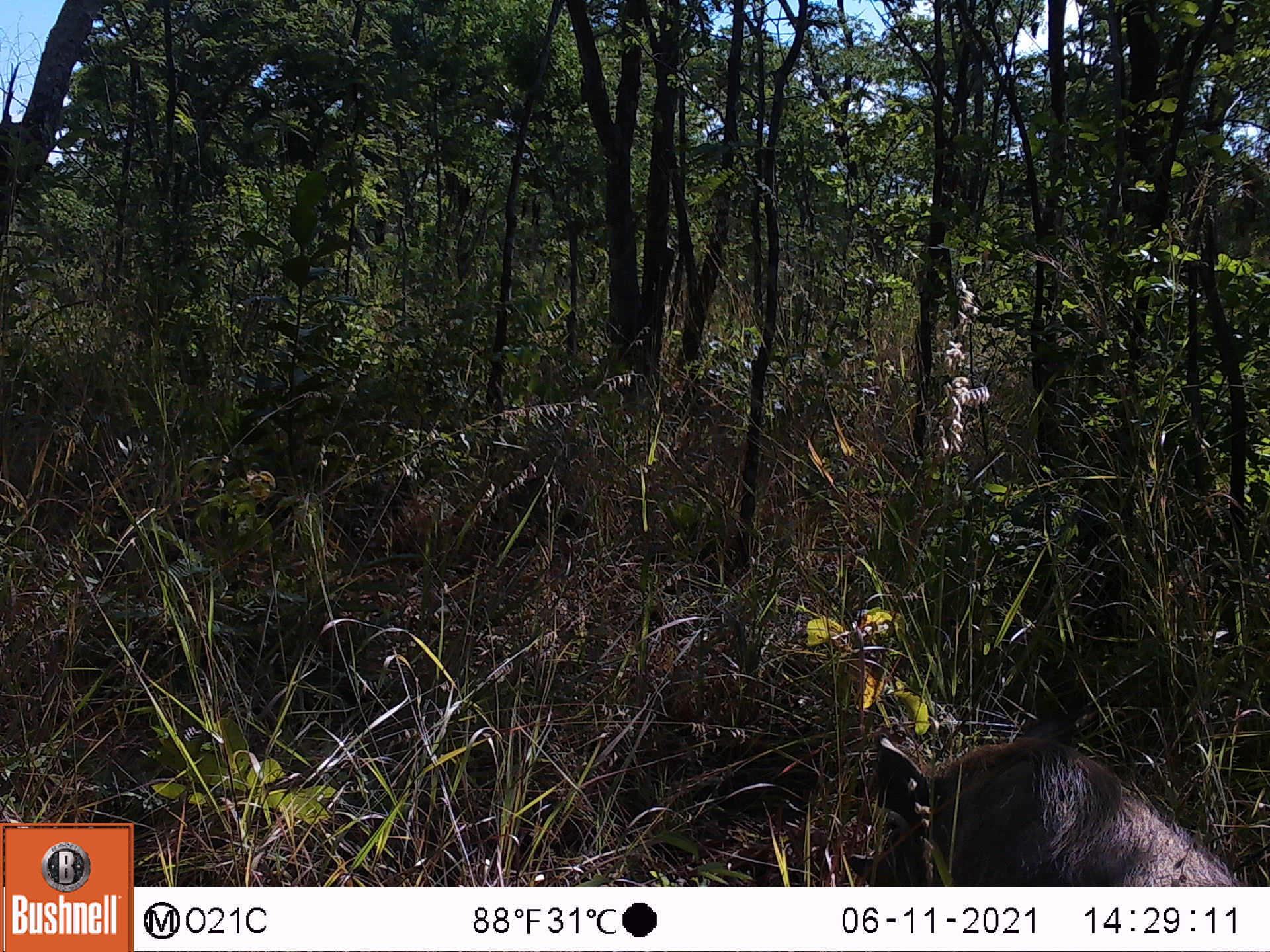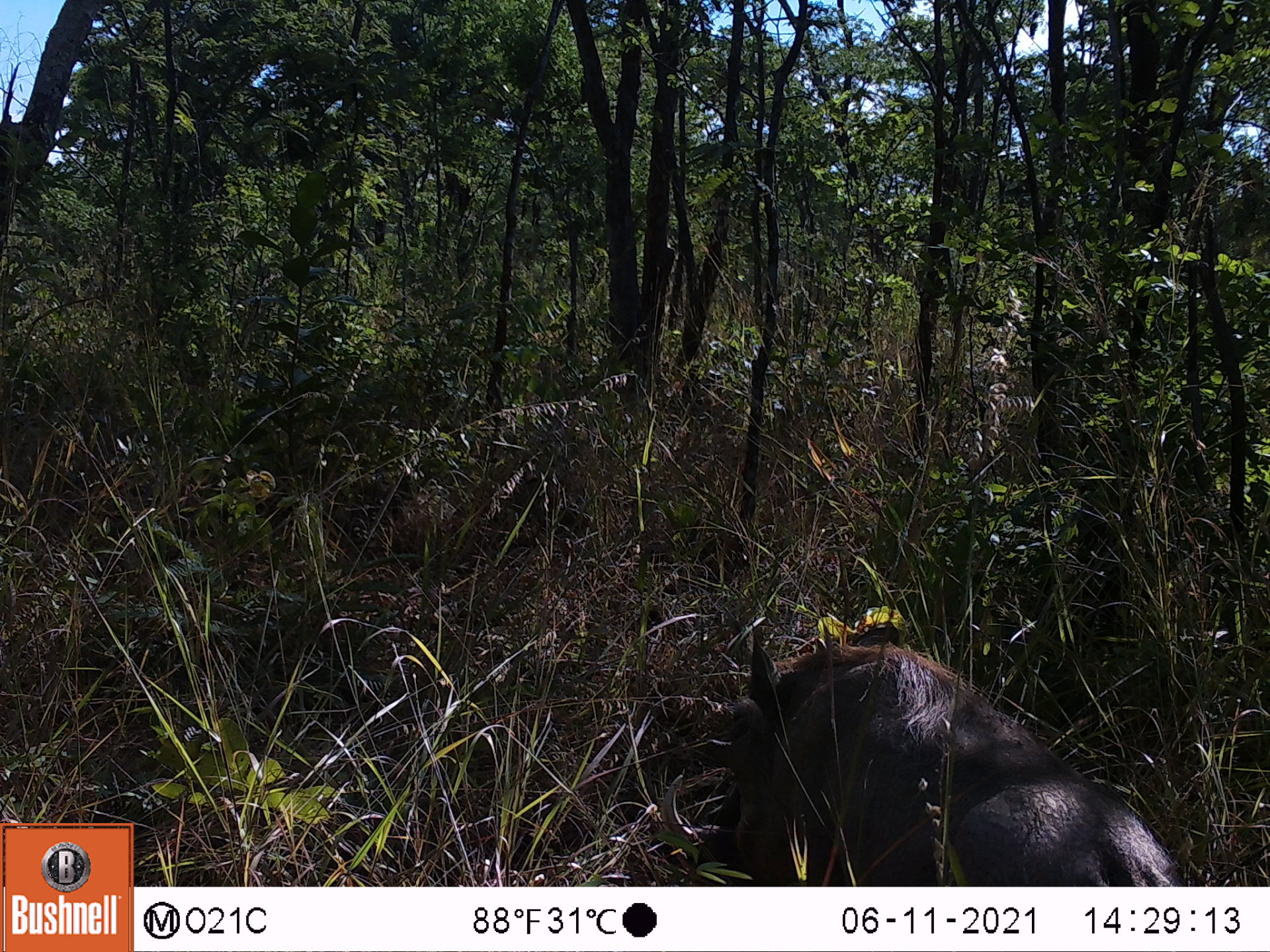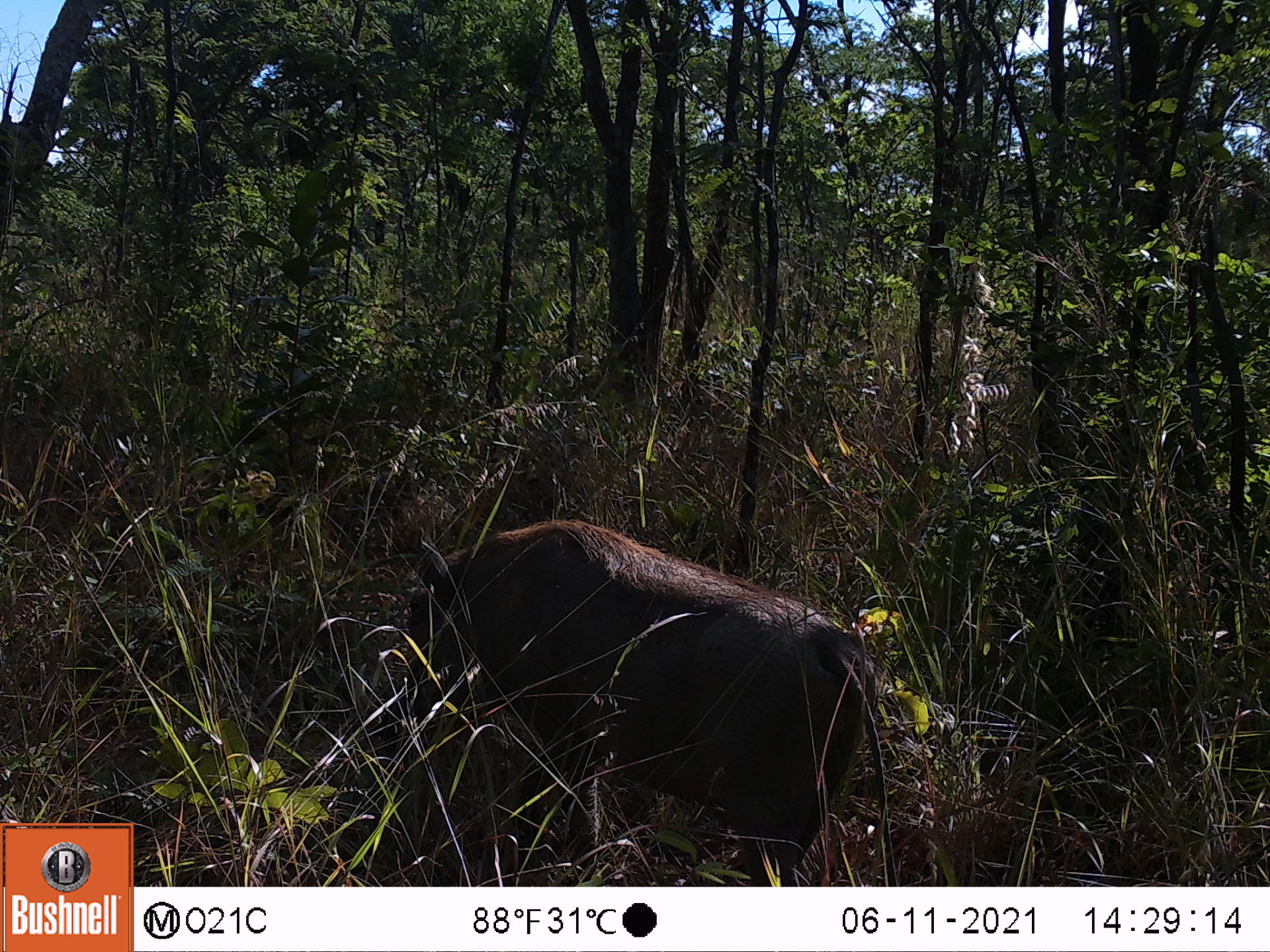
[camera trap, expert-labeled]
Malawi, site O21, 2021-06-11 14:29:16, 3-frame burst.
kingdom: Animalia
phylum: Chordata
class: Mammalia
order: Artiodactyla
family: Suidae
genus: Phacochoerus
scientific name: Phacochoerus africanus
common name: common warthog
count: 1